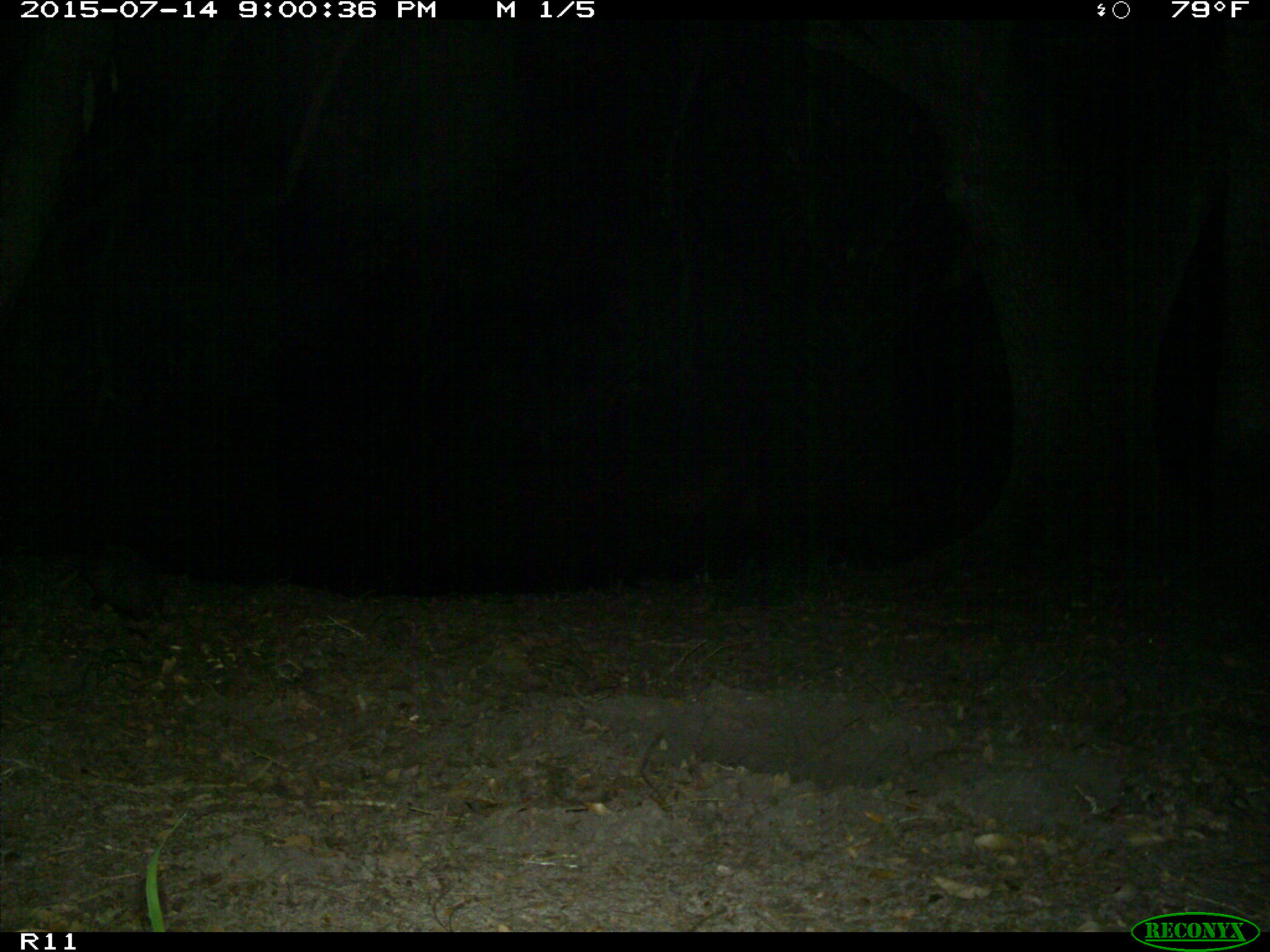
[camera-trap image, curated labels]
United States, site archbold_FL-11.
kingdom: Animalia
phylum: Chordata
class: Mammalia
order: Cingulata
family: Dasypodidae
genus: Dasypus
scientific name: Dasypus novemcinctus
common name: nine-banded armadillo